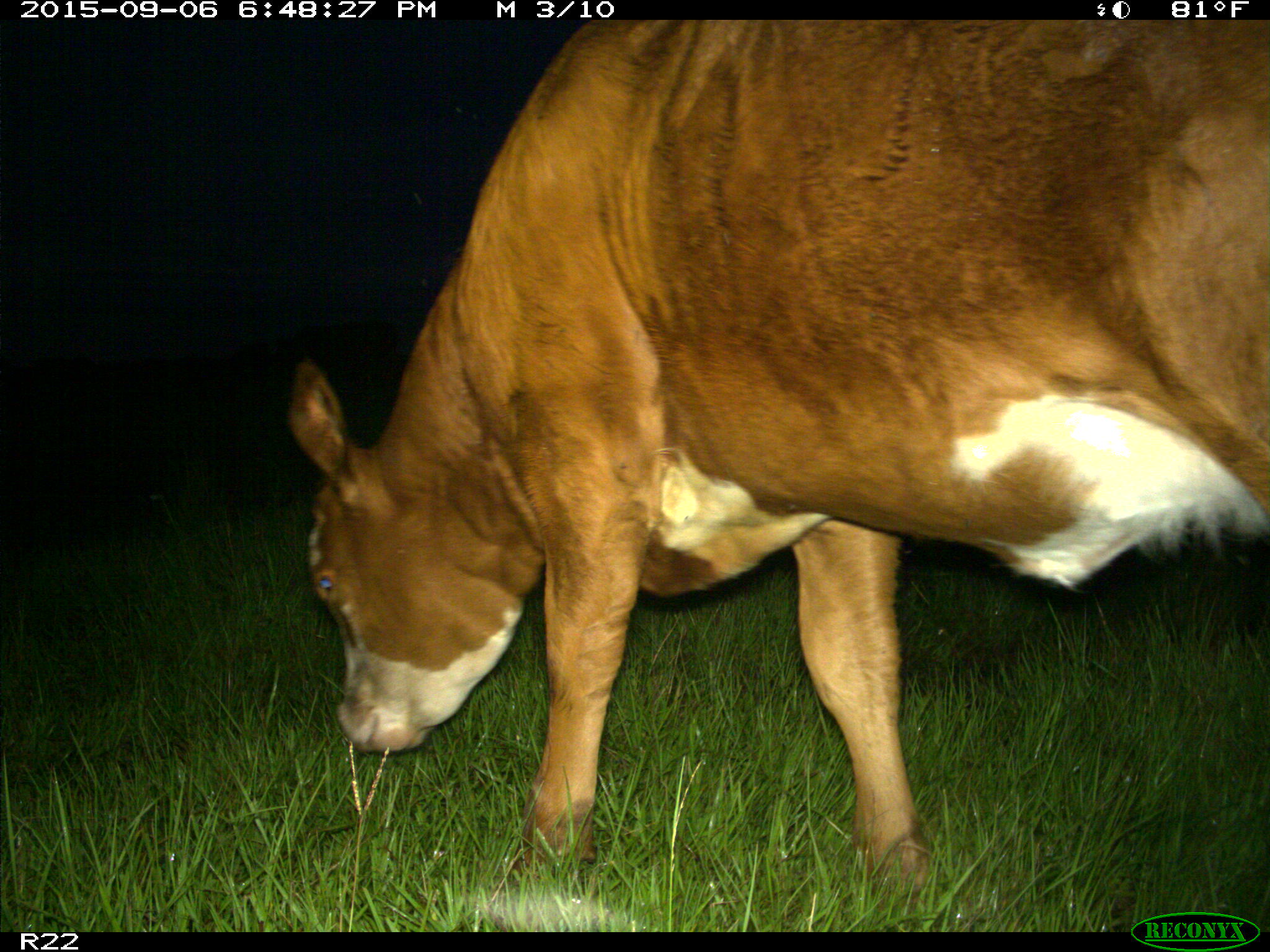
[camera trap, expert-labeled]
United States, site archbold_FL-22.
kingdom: Animalia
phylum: Chordata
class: Mammalia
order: Artiodactyla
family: Bovidae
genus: Bos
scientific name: Bos taurus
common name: domestic cow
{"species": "Bos taurus (domestic cow)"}